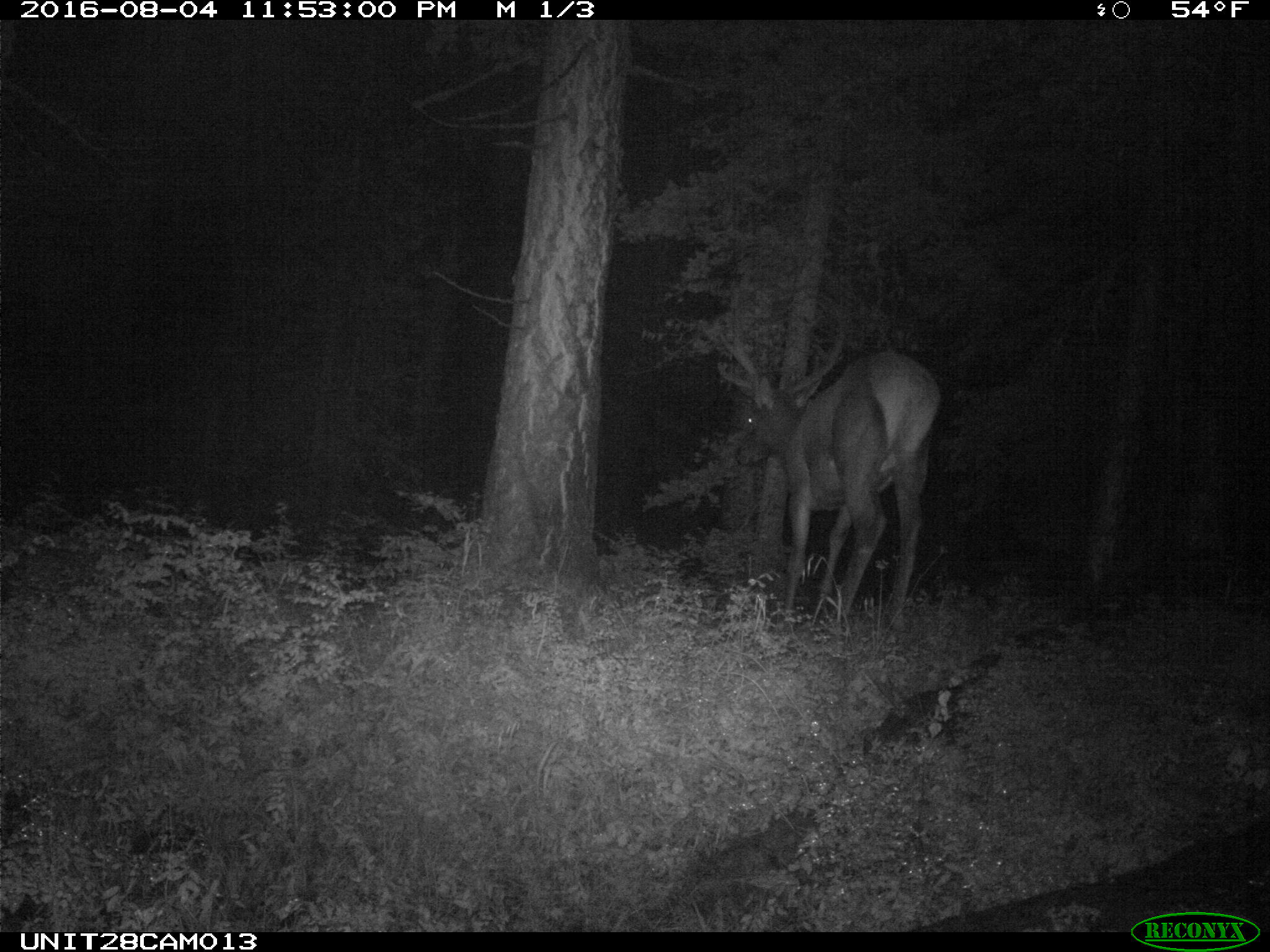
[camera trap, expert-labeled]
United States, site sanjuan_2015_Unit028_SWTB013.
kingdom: Animalia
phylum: Chordata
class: Mammalia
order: Artiodactyla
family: Cervidae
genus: Cervus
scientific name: Cervus elaphus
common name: red deer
Cervus elaphus (red deer).